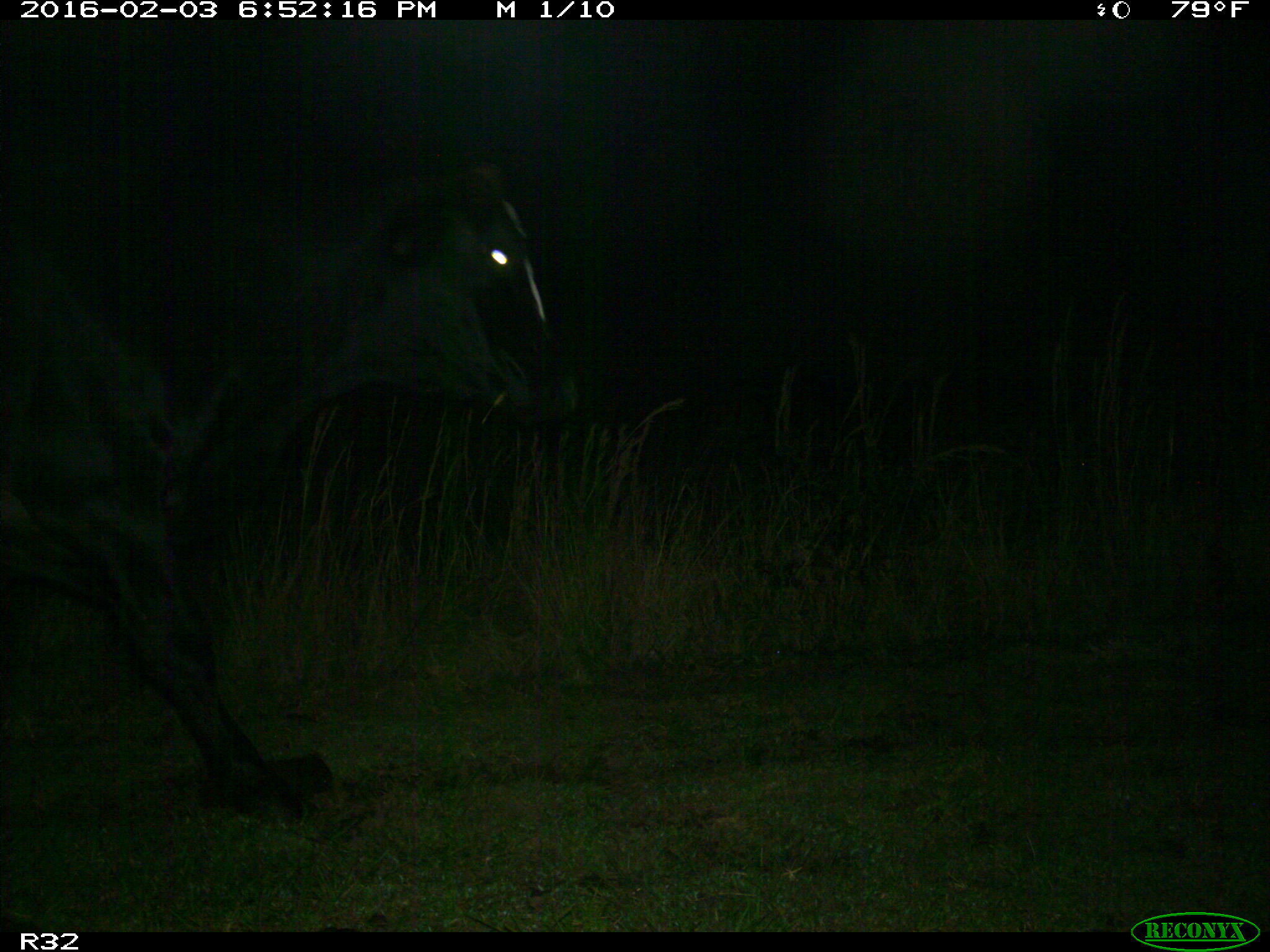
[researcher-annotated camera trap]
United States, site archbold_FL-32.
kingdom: Animalia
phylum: Chordata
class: Mammalia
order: Artiodactyla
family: Bovidae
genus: Bos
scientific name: Bos taurus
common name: domestic cow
Bos taurus (domestic cow).